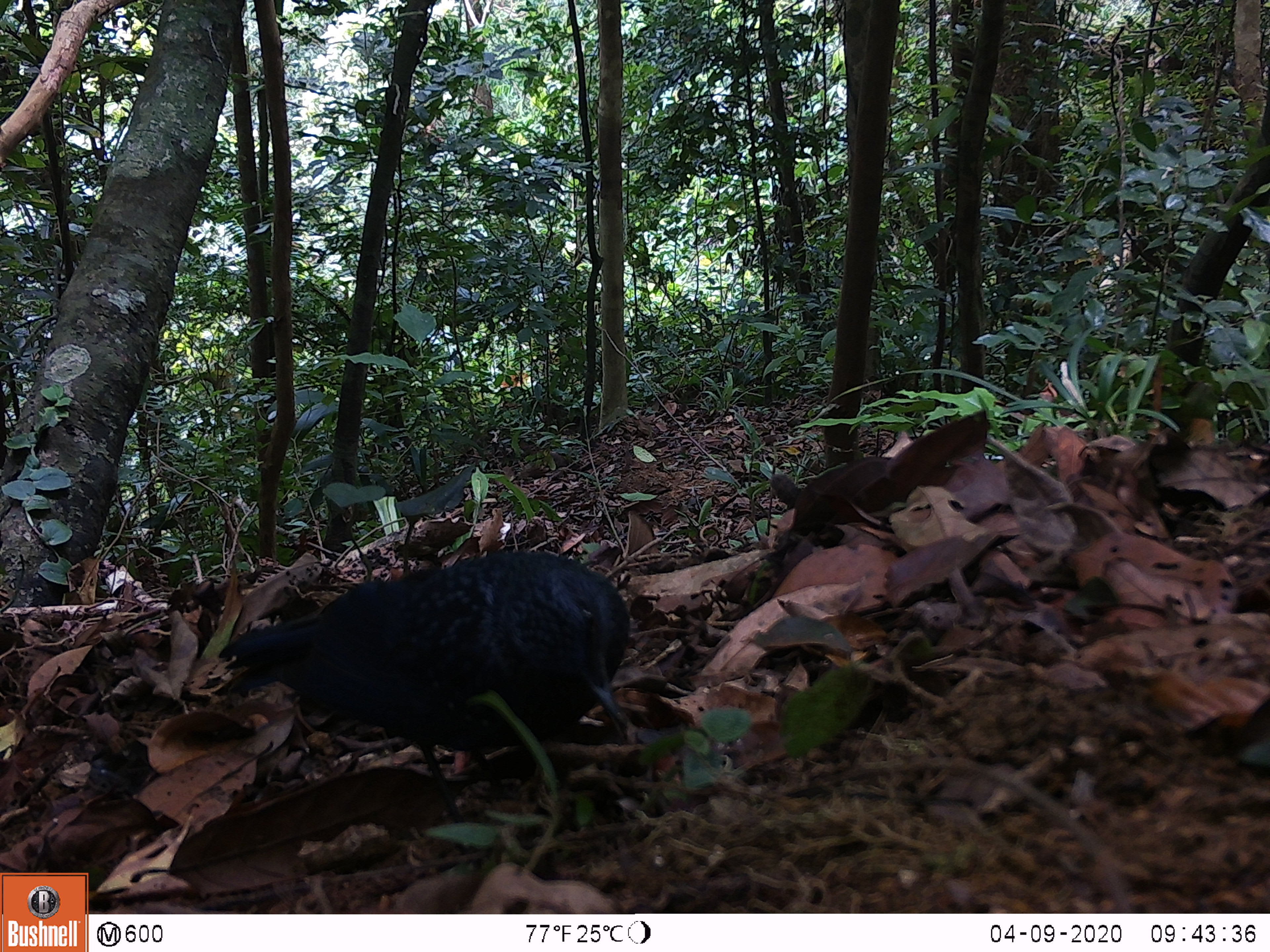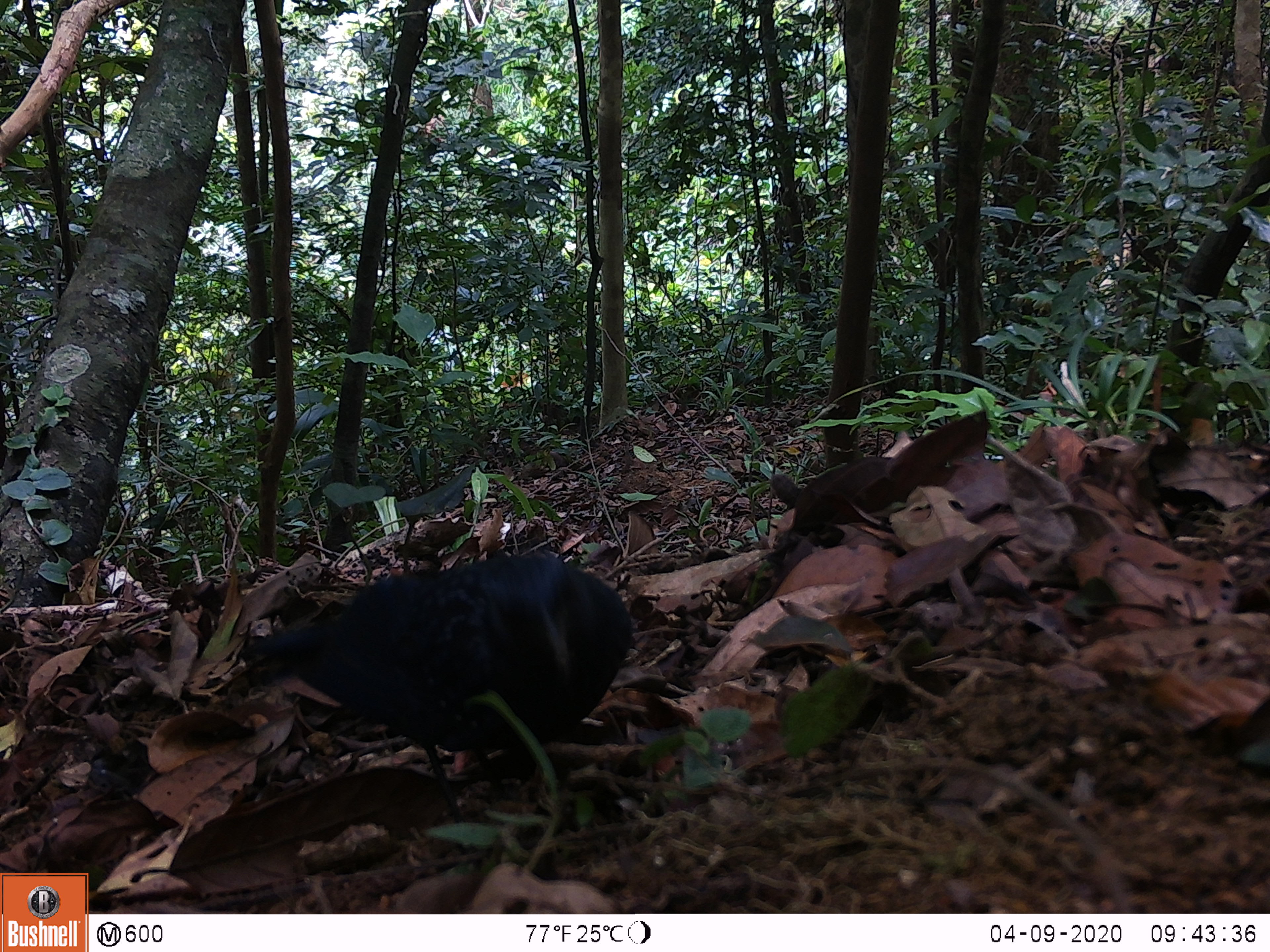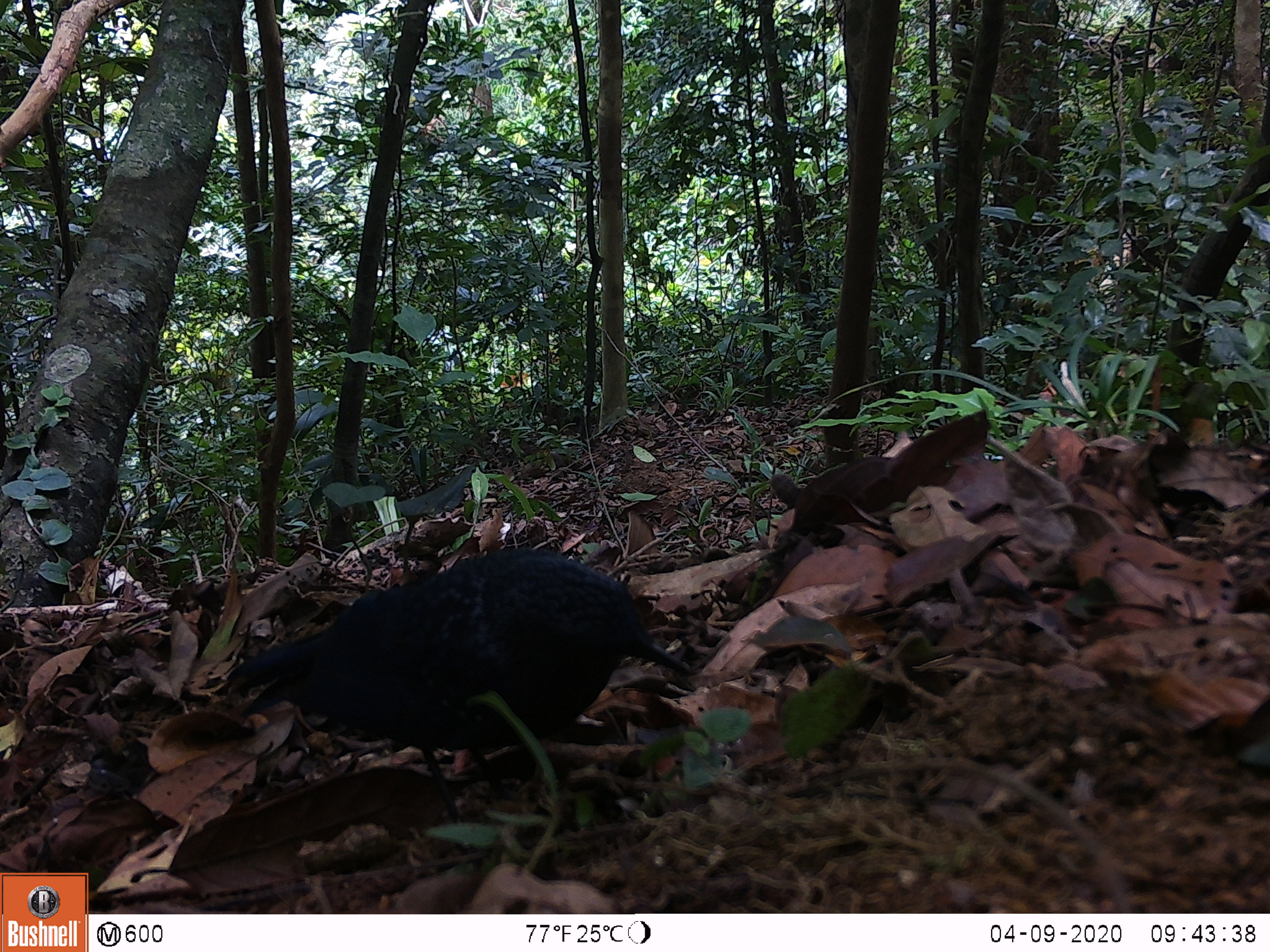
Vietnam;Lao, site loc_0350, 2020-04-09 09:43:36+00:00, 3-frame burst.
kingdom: Animalia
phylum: Chordata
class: Aves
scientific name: Aves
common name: bird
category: unidentified bird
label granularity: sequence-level